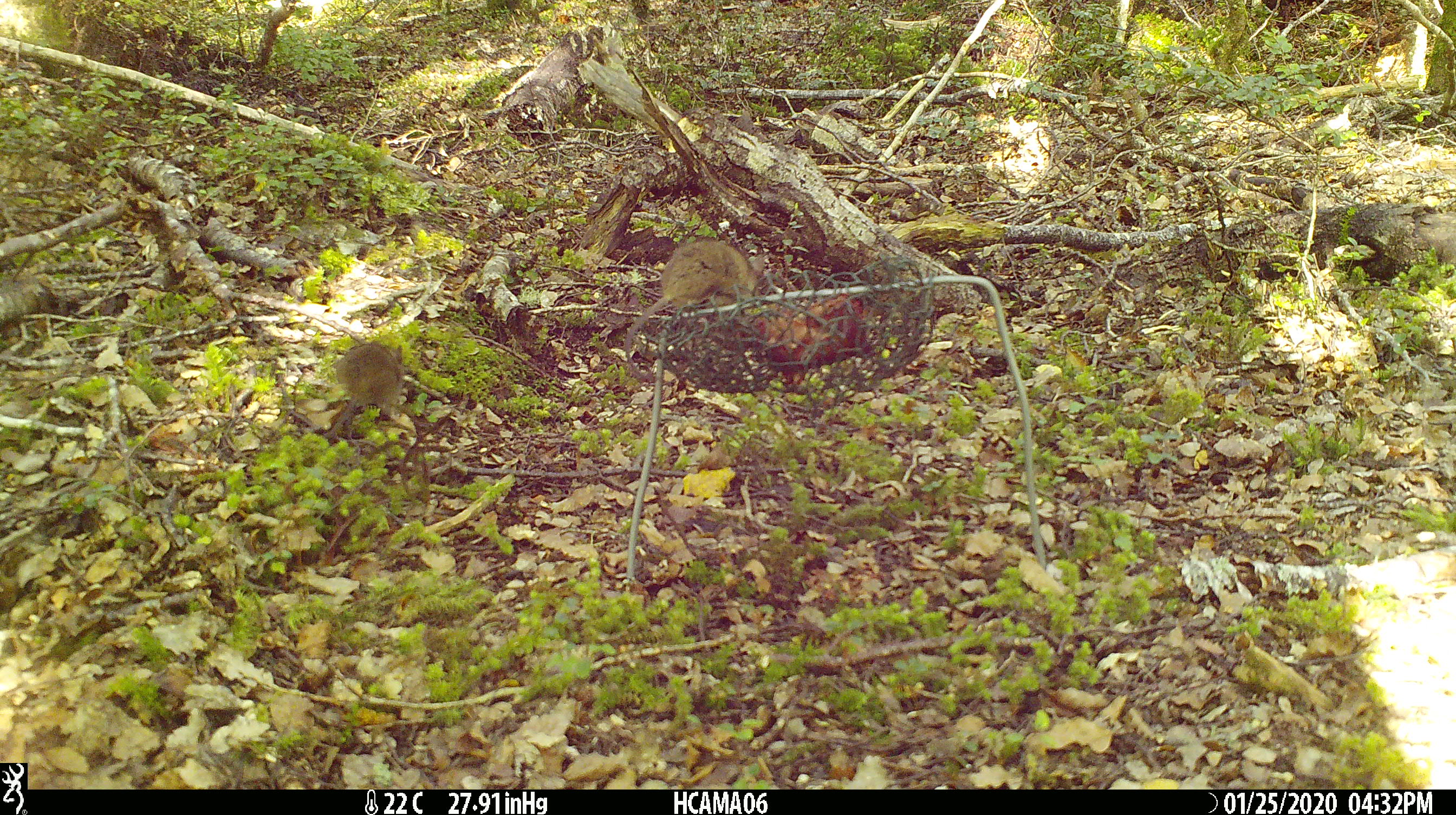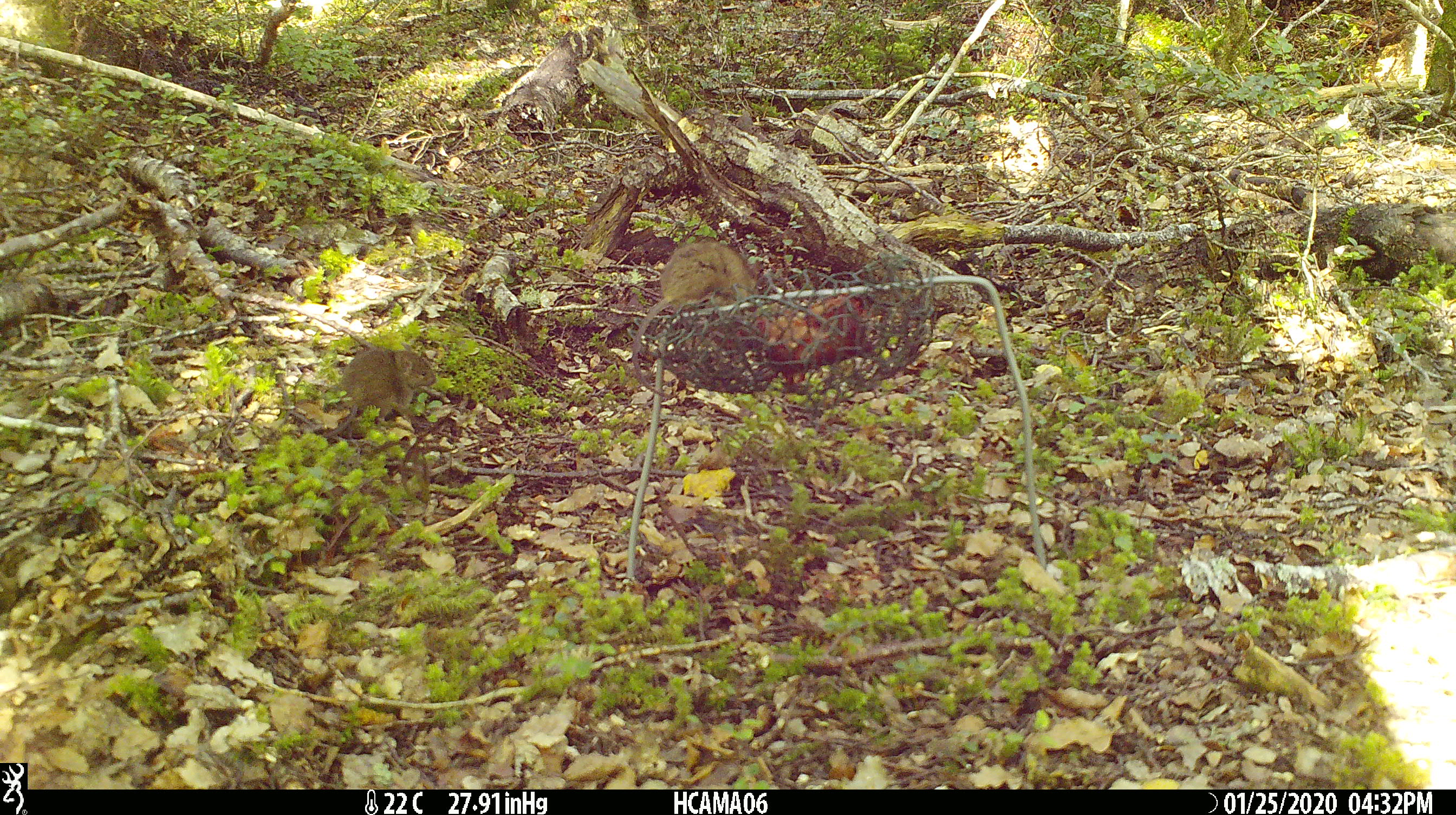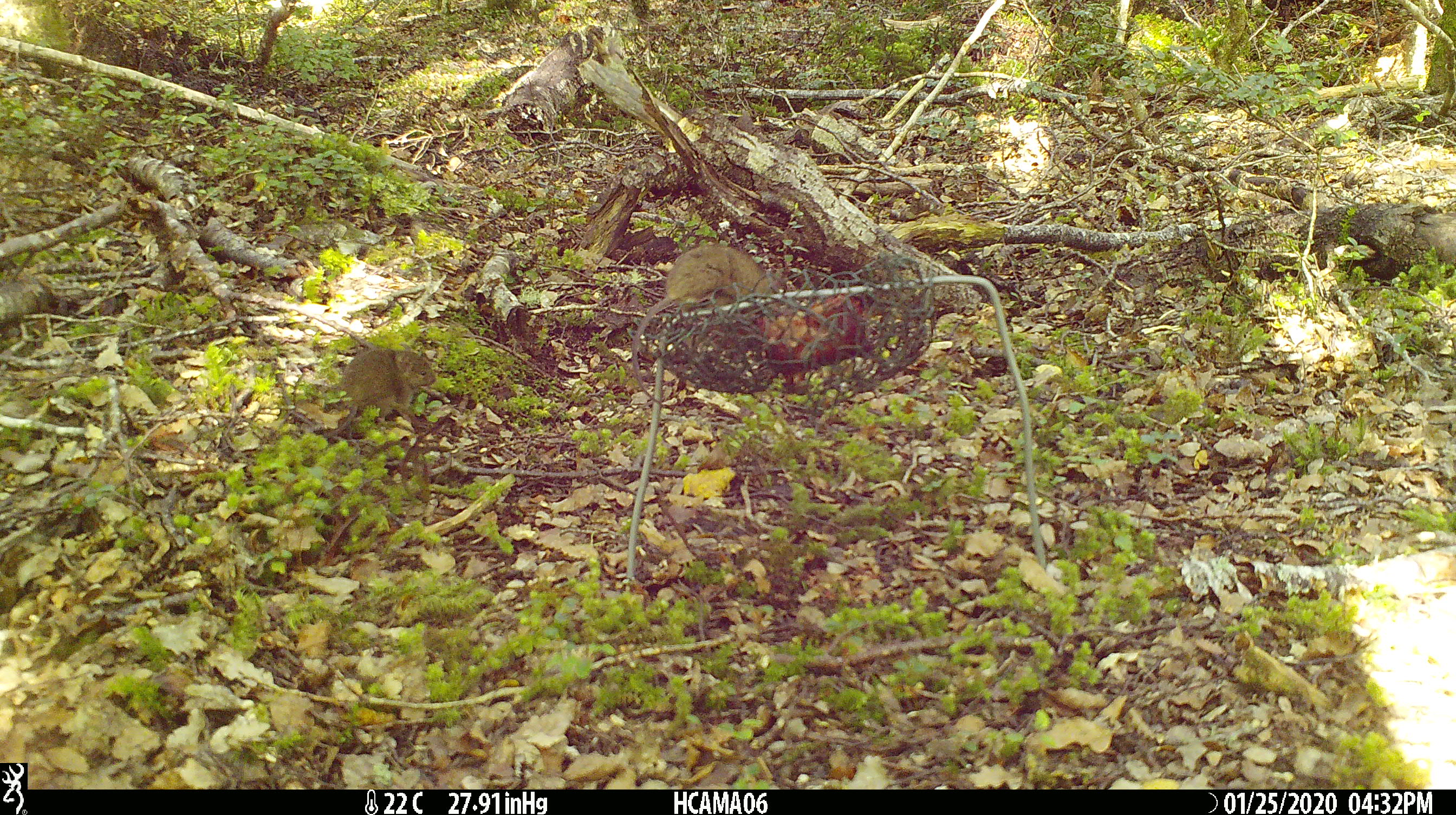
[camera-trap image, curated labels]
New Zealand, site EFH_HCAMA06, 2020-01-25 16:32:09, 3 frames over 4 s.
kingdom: Animalia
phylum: Chordata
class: Mammalia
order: Rodentia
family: Muridae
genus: Mus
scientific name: Mus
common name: mouse